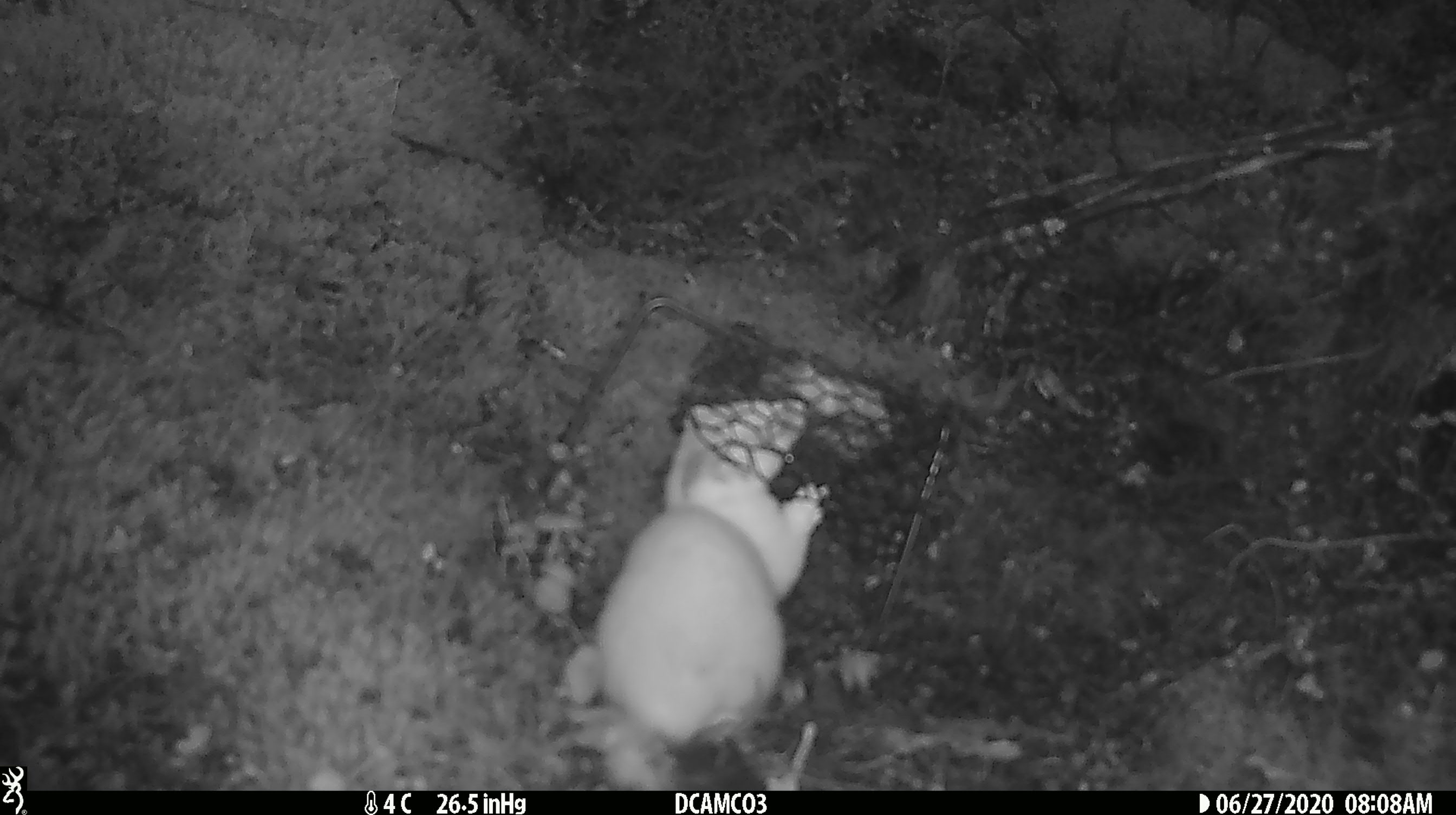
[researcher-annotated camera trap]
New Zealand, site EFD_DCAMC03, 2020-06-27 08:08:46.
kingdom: Animalia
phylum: Chordata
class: Mammalia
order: Carnivora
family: Mustelidae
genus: Mustela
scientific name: Mustela erminea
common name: stoat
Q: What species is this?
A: Stoat (Mustela erminea).